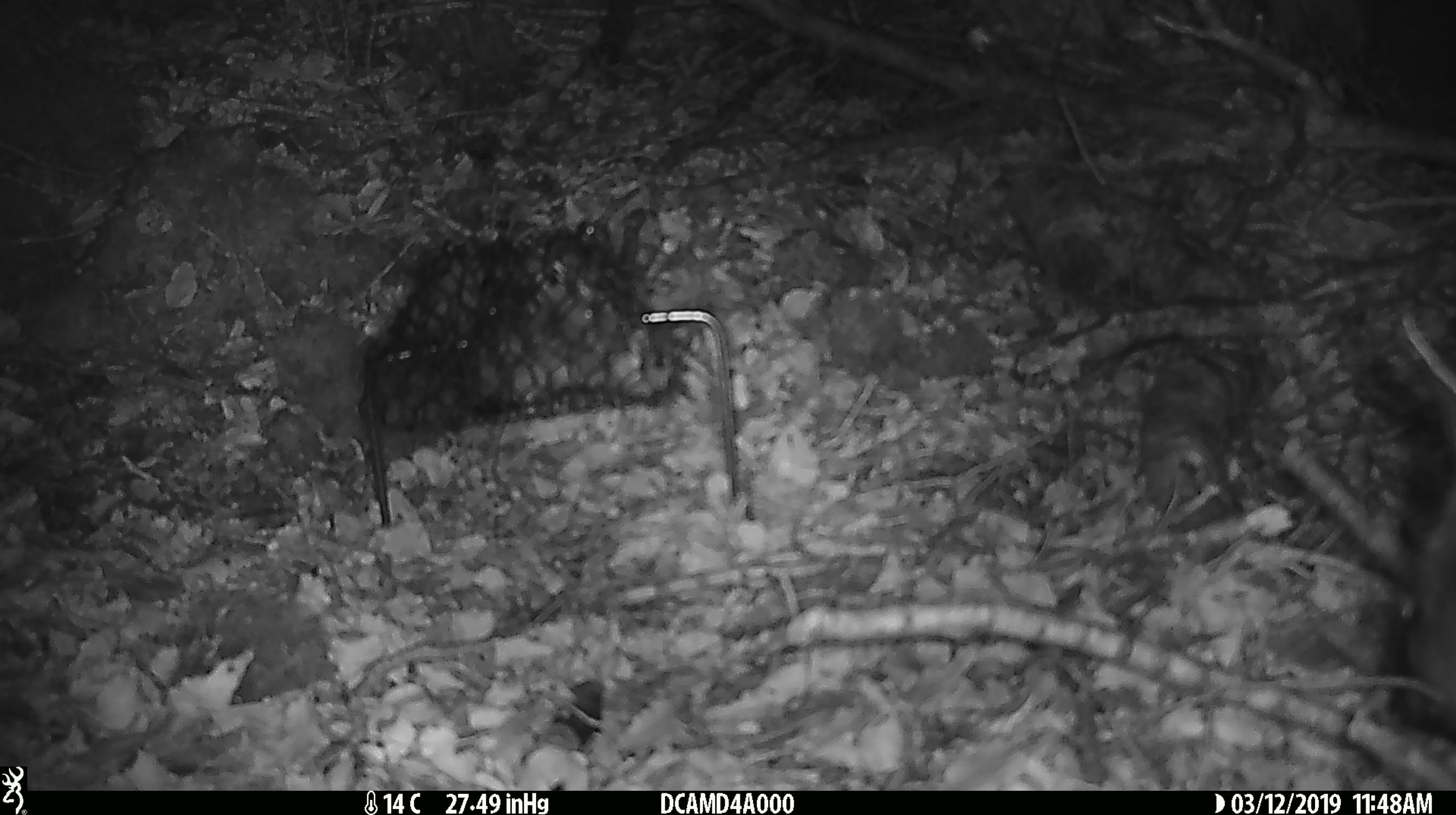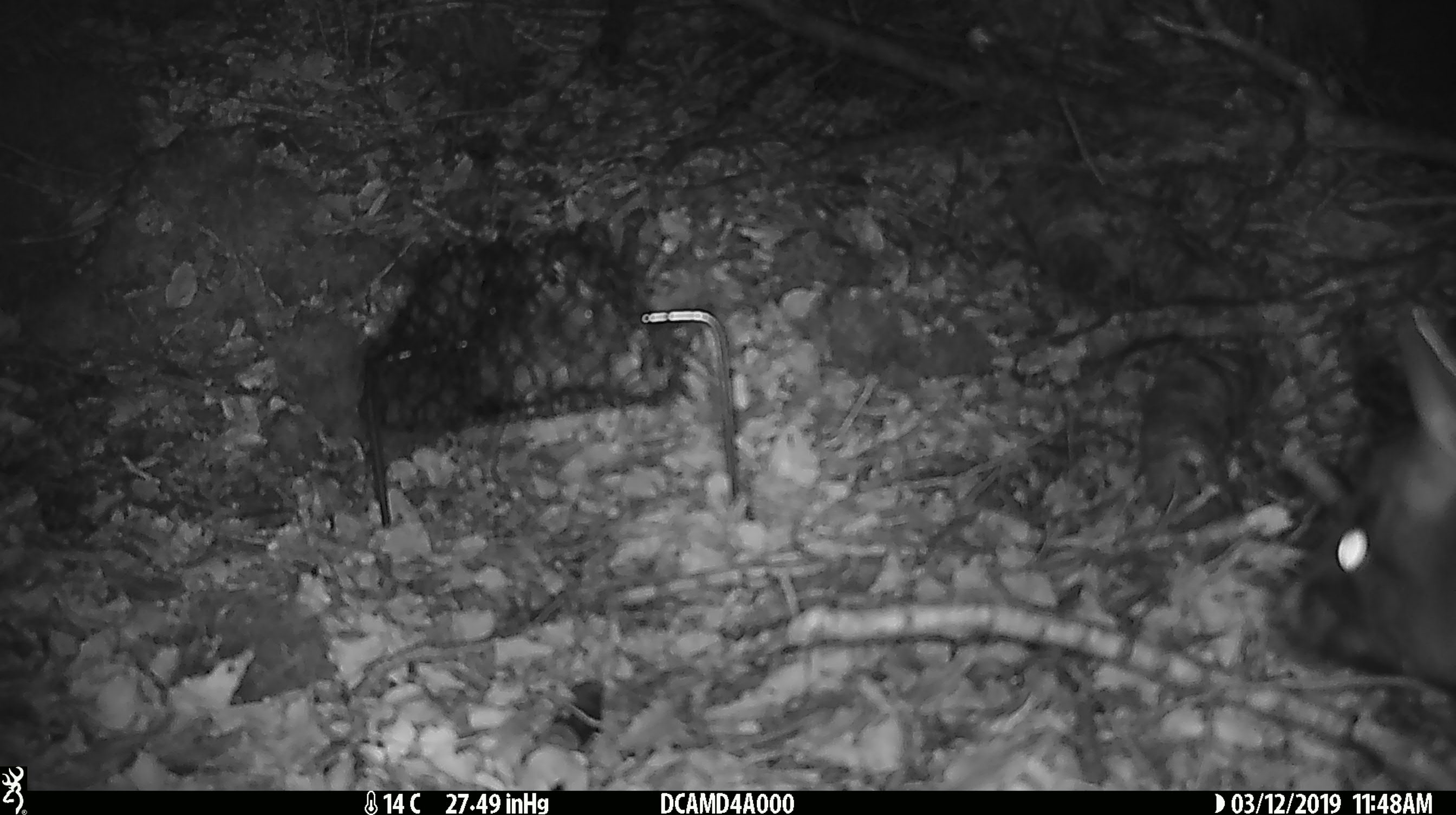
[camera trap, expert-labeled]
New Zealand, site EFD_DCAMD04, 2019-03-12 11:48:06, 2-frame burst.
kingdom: Animalia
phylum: Chordata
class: Mammalia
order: Diprotodontia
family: Phalangeridae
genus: Trichosurus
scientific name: Trichosurus vulpecula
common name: common brushtail possum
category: possum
Possum (common brushtail possum) (Trichosurus vulpecula).